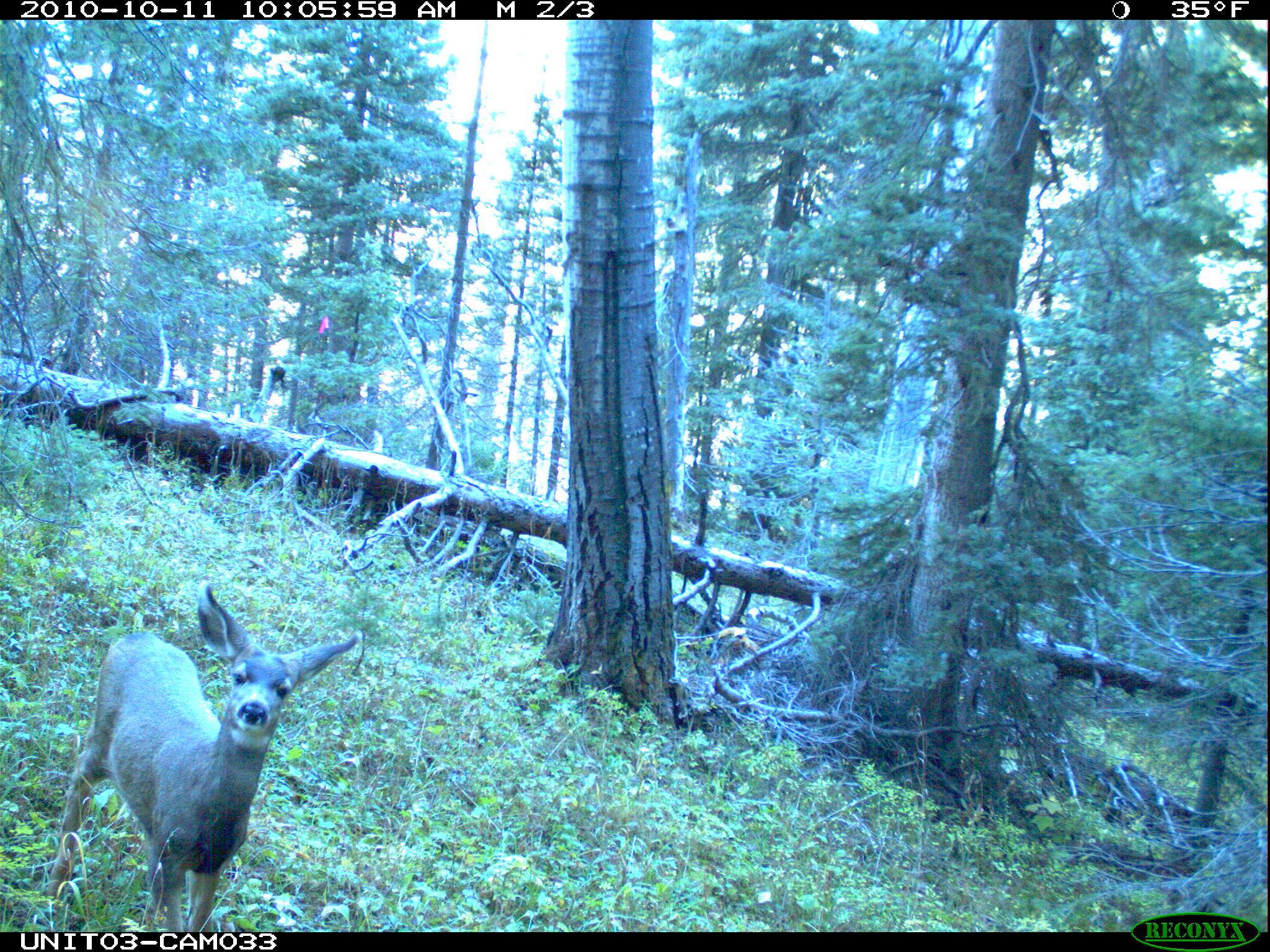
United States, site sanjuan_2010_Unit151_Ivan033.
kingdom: Animalia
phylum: Chordata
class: Mammalia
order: Artiodactyla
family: Cervidae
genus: Odocoileus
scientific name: Odocoileus hemionus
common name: mule deer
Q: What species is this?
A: Odocoileus hemionus (mule deer).